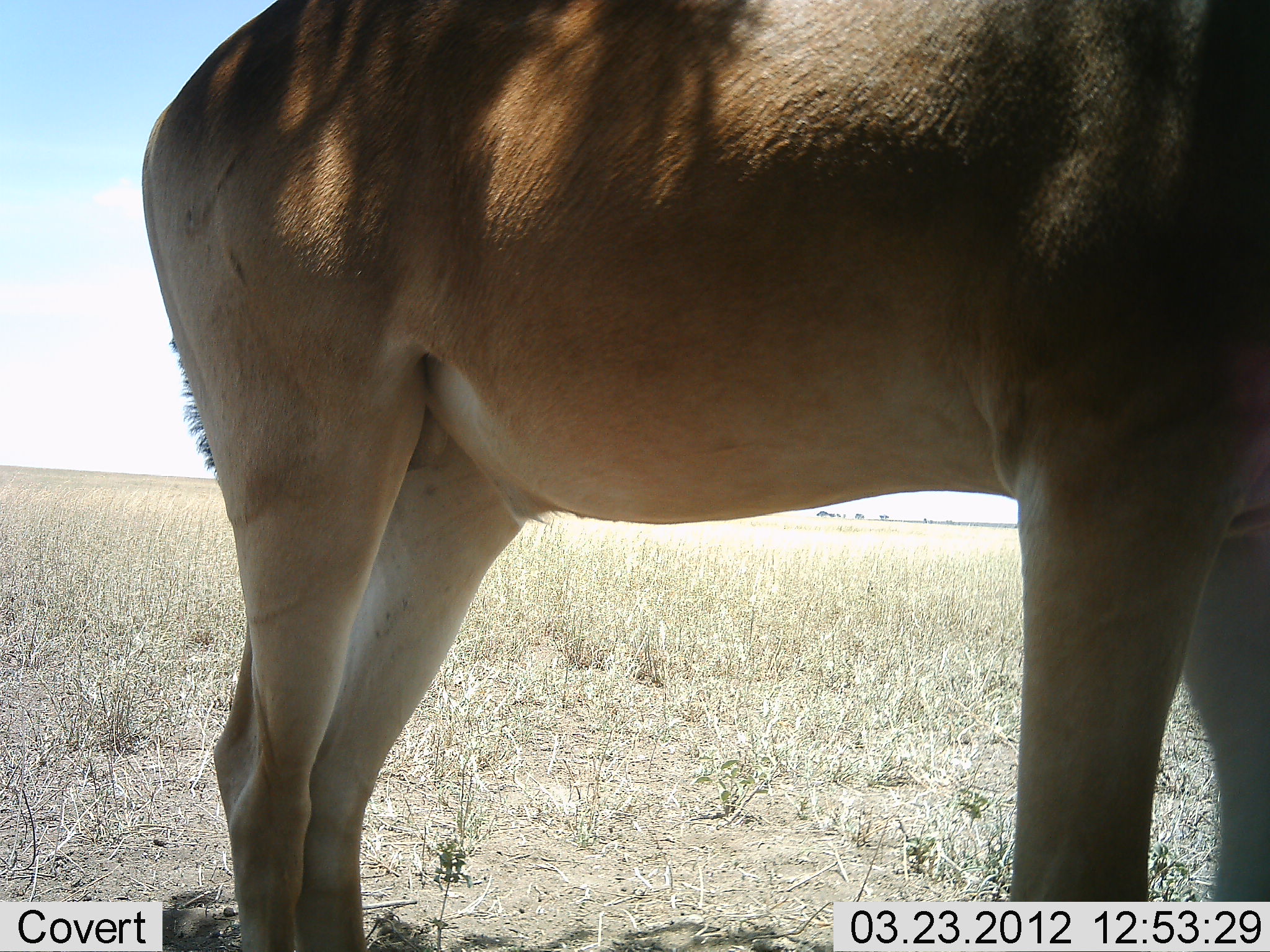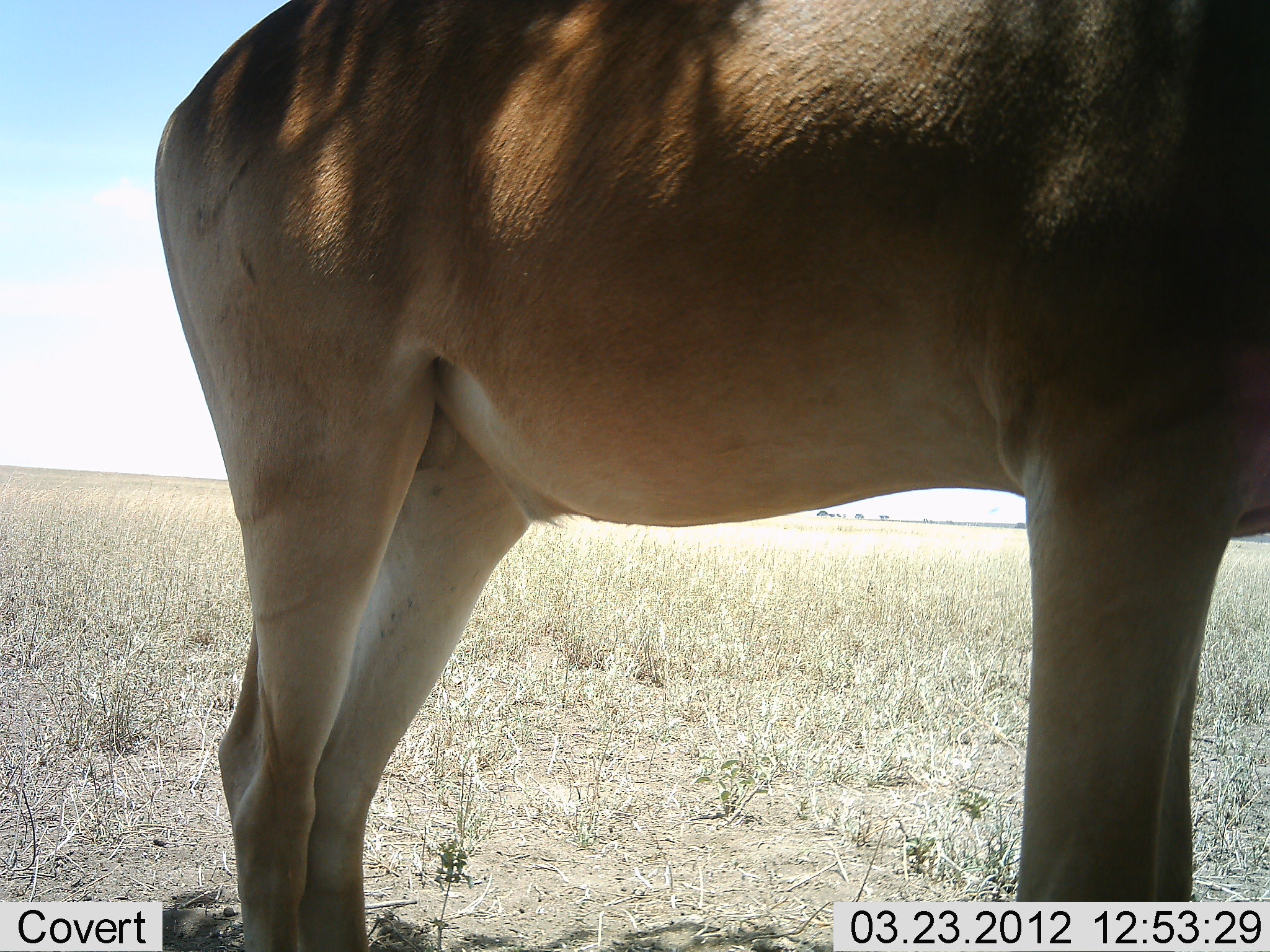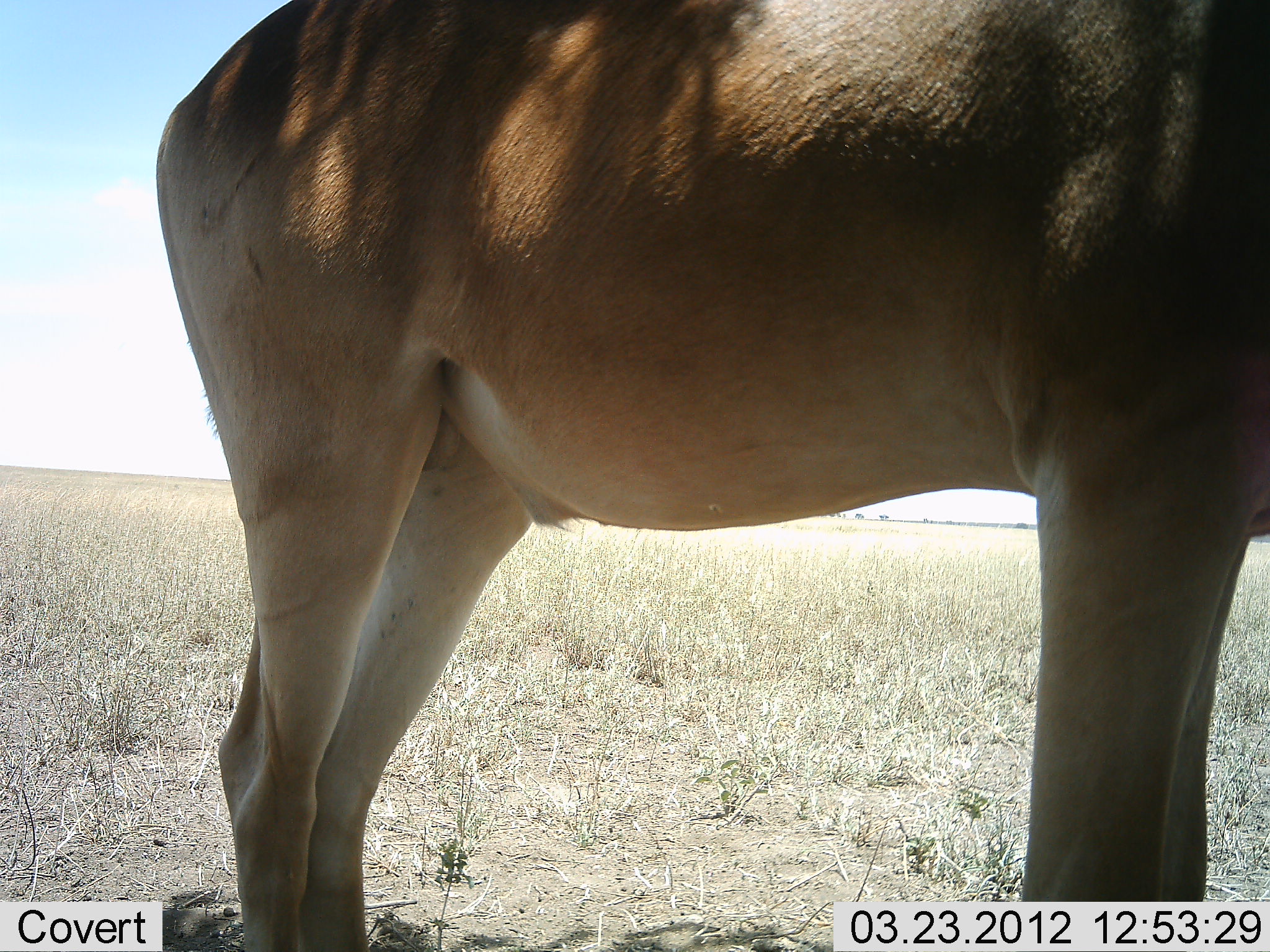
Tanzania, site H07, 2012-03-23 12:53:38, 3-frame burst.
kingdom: Animalia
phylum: Chordata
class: Mammalia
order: Artiodactyla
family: Bovidae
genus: Alcelaphus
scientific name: Alcelaphus buselaphus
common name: hartebeest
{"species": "hartebeest (Alcelaphus buselaphus)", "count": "1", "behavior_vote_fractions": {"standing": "93%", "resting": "0%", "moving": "7%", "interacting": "0%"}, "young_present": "0%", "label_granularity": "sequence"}